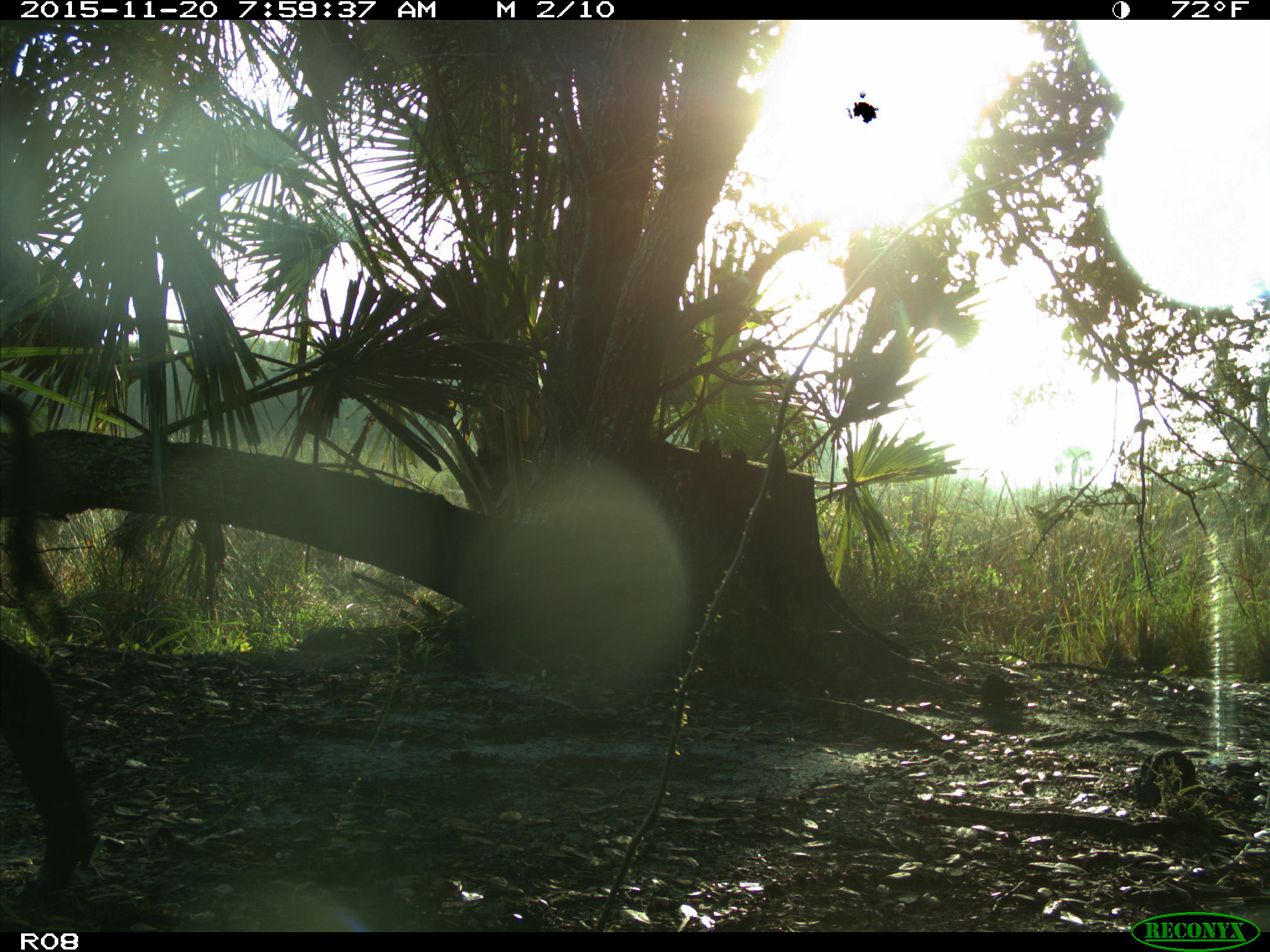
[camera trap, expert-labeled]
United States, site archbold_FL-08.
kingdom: Animalia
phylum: Chordata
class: Mammalia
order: Artiodactyla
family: Suidae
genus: Sus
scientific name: Sus scrofa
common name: wild boar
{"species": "Sus scrofa (wild boar)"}